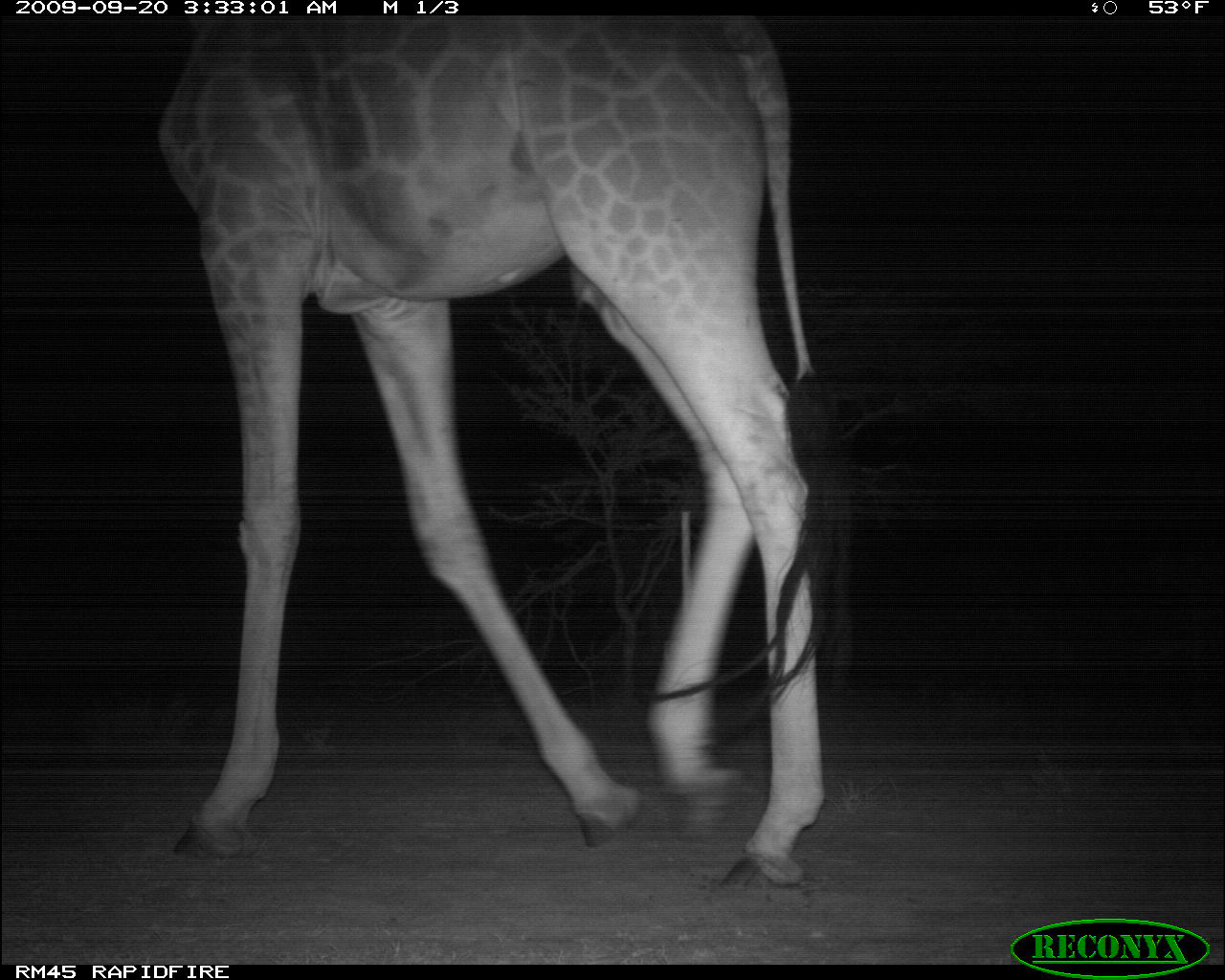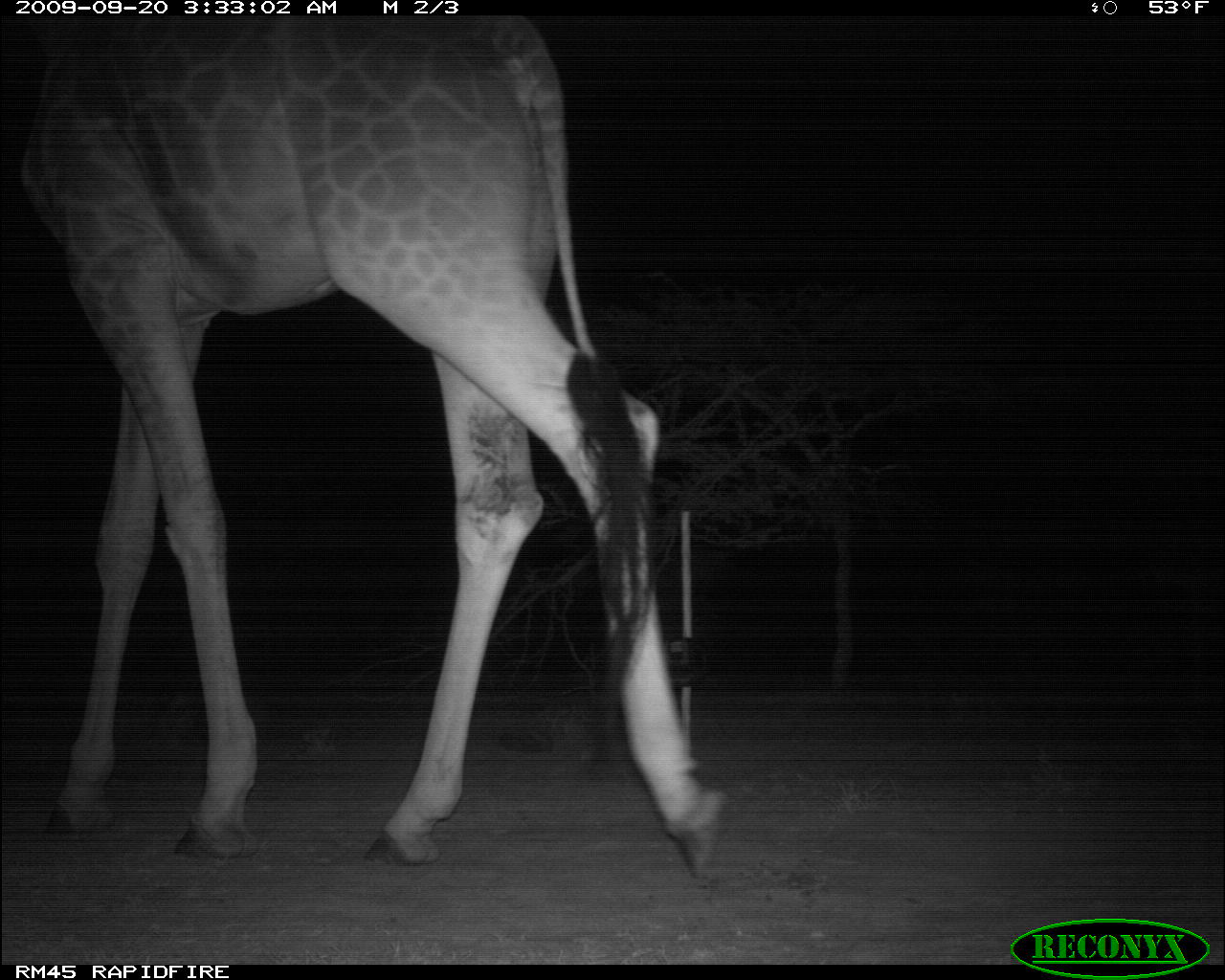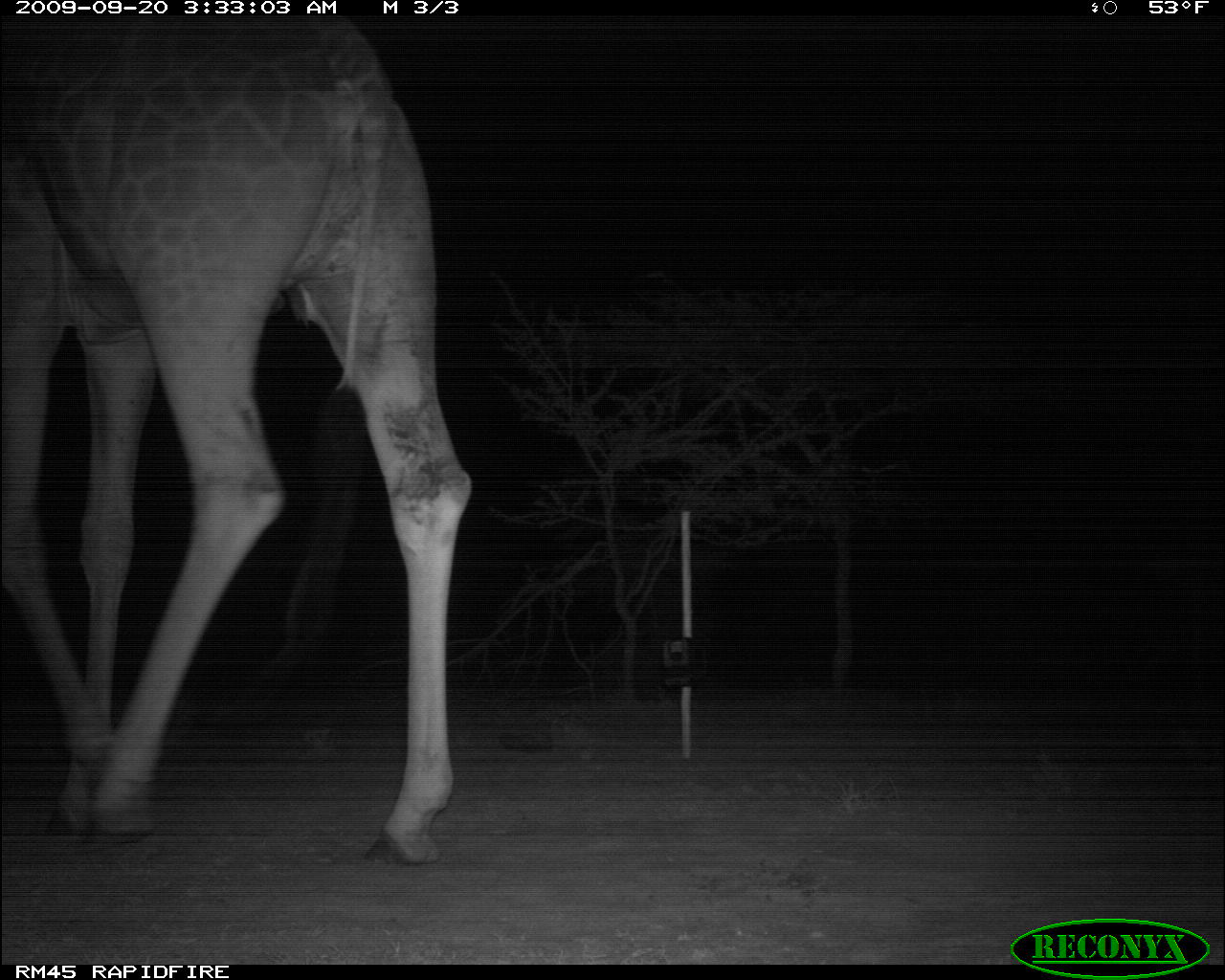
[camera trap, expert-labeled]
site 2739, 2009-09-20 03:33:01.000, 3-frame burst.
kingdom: Animalia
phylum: Chordata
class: Mammalia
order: Artiodactyla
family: Giraffidae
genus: Giraffa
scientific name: Giraffa camelopardalis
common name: giraffe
Giraffa camelopardalis (giraffe), count 1.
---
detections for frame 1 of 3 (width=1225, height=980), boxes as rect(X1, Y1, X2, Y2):
giraffa camelopardalis: rect(154, 13, 858, 893)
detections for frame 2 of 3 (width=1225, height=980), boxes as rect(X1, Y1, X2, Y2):
giraffa camelopardalis: rect(2, 0, 732, 879)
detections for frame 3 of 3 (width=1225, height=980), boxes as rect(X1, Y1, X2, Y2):
giraffa camelopardalis: rect(0, 16, 477, 866)